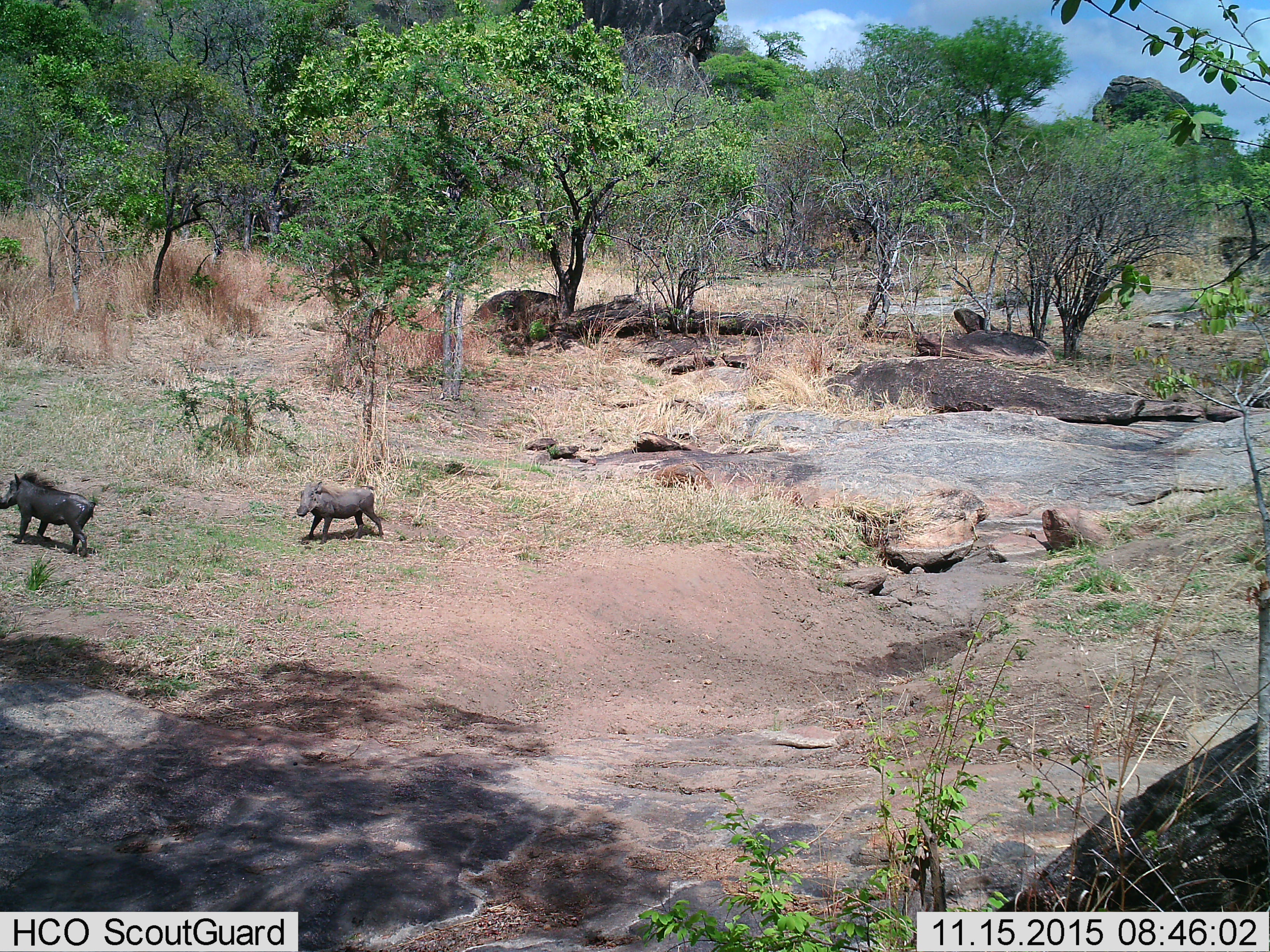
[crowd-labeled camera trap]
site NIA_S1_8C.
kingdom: Animalia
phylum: Chordata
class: Mammalia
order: Artiodactyla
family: Suidae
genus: Phacochoerus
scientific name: Phacochoerus africanus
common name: warthog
Warthog (Phacochoerus africanus), count 2. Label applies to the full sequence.